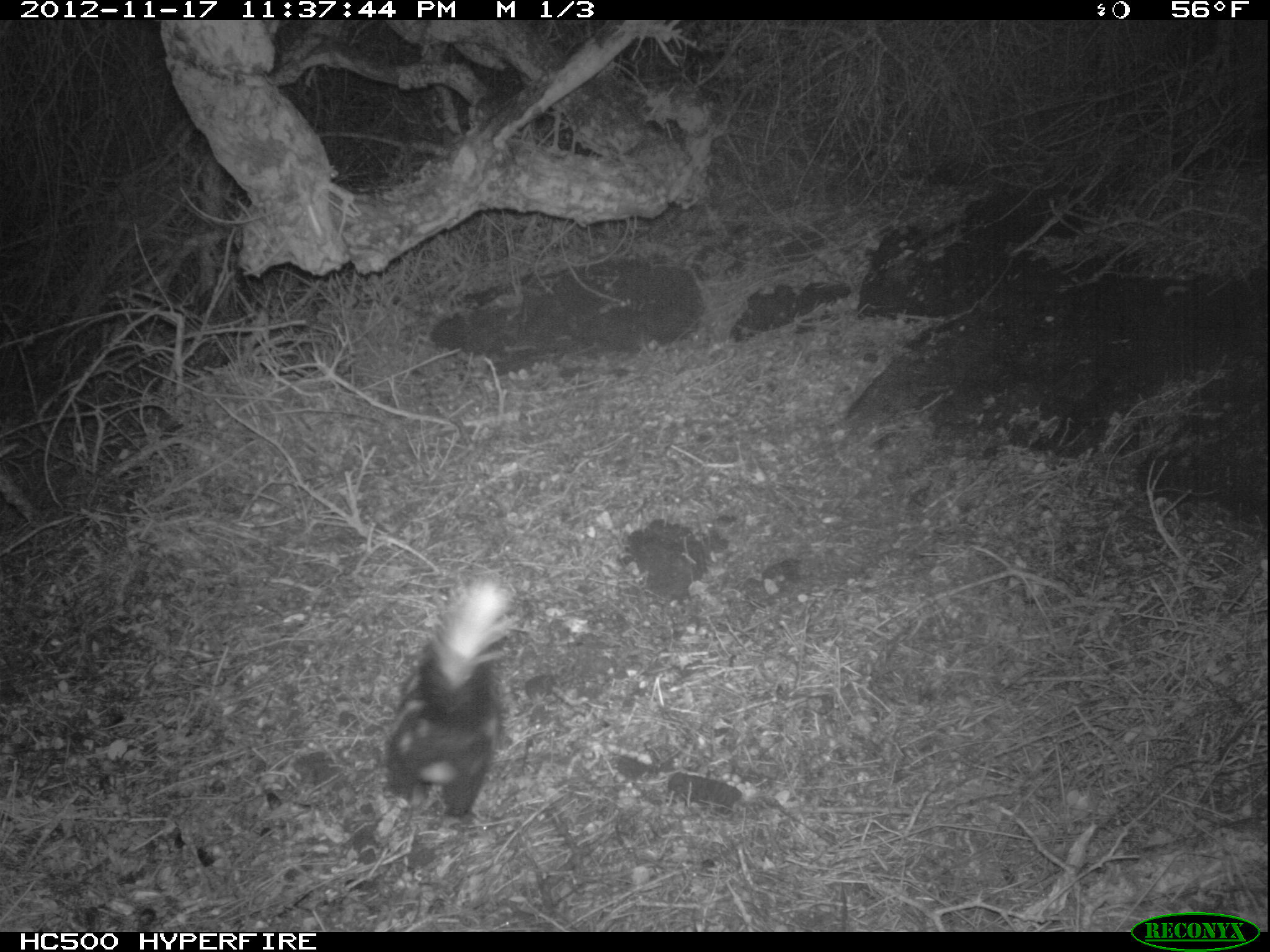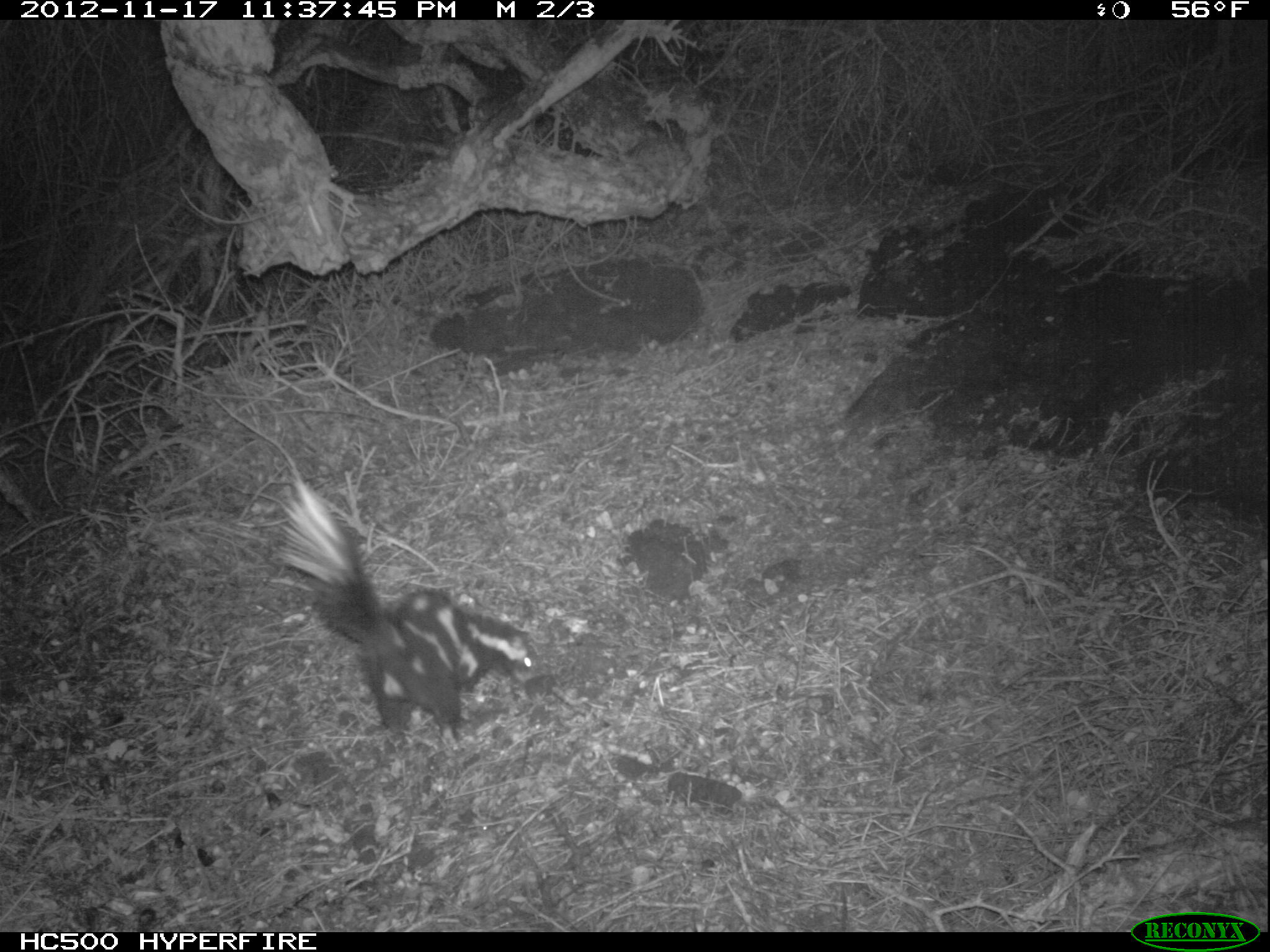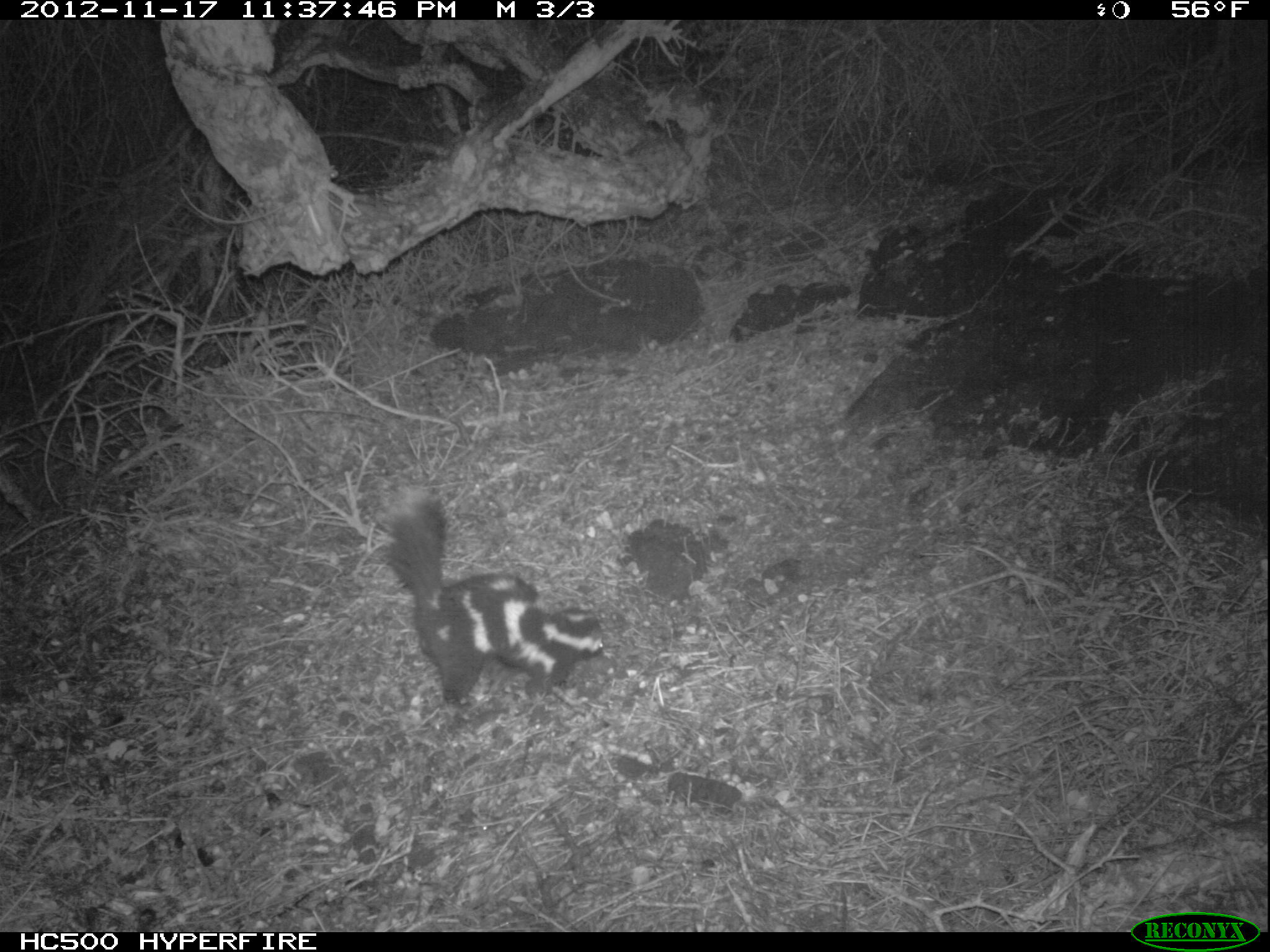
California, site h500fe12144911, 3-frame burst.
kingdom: Animalia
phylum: Chordata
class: Mammalia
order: Carnivora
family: Mephitidae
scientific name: Mephitidae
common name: skunk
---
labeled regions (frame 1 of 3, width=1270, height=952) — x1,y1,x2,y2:
skunk: 381,570,530,818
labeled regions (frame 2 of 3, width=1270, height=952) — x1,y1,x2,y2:
skunk: 271,438,532,749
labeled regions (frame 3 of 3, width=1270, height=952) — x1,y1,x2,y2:
skunk: 382,483,606,710